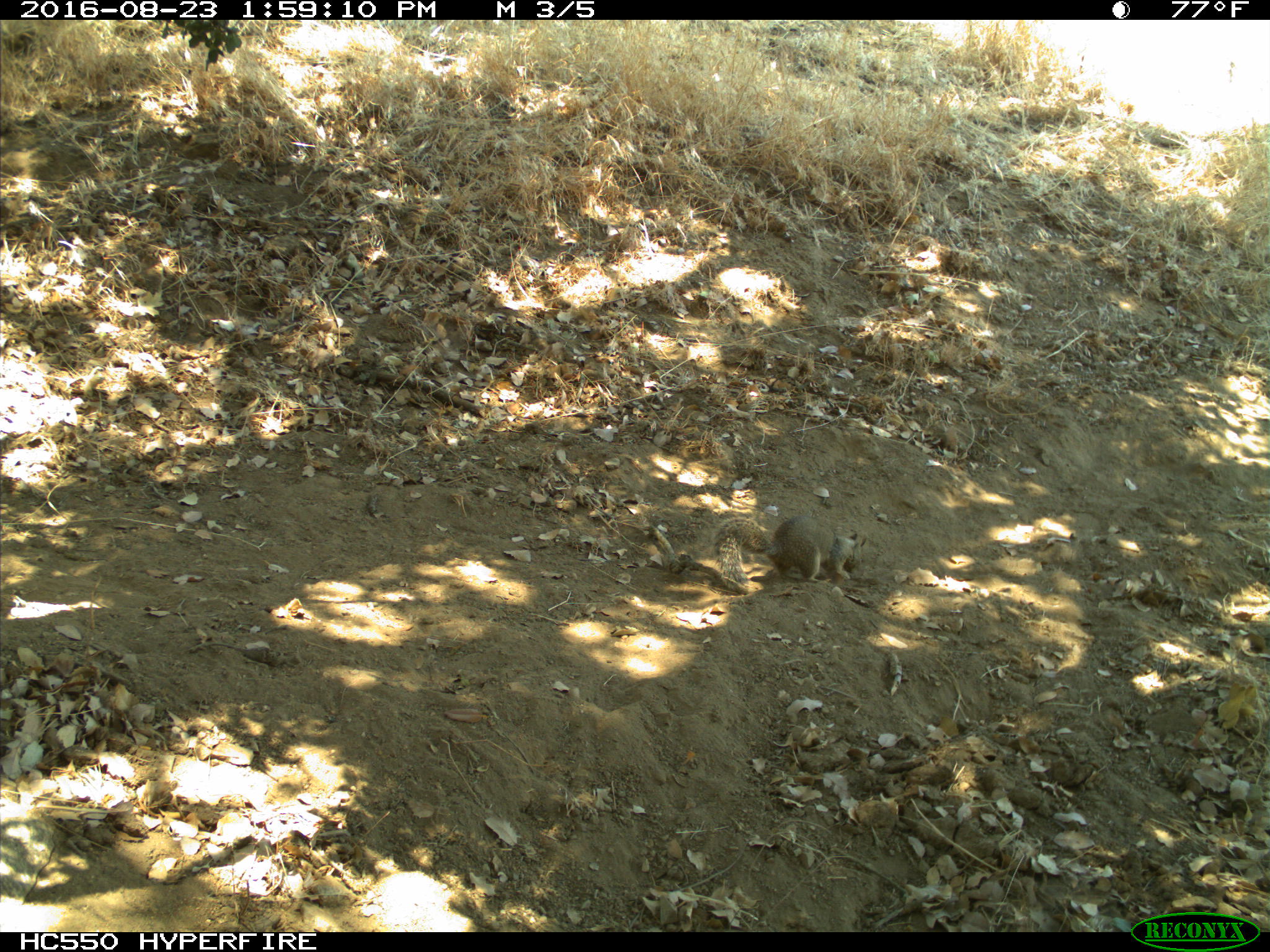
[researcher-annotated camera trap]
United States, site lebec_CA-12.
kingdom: Animalia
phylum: Chordata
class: Mammalia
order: Rodentia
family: Sciuridae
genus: Otospermophilus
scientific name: Otospermophilus beecheyi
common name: california ground squirrel